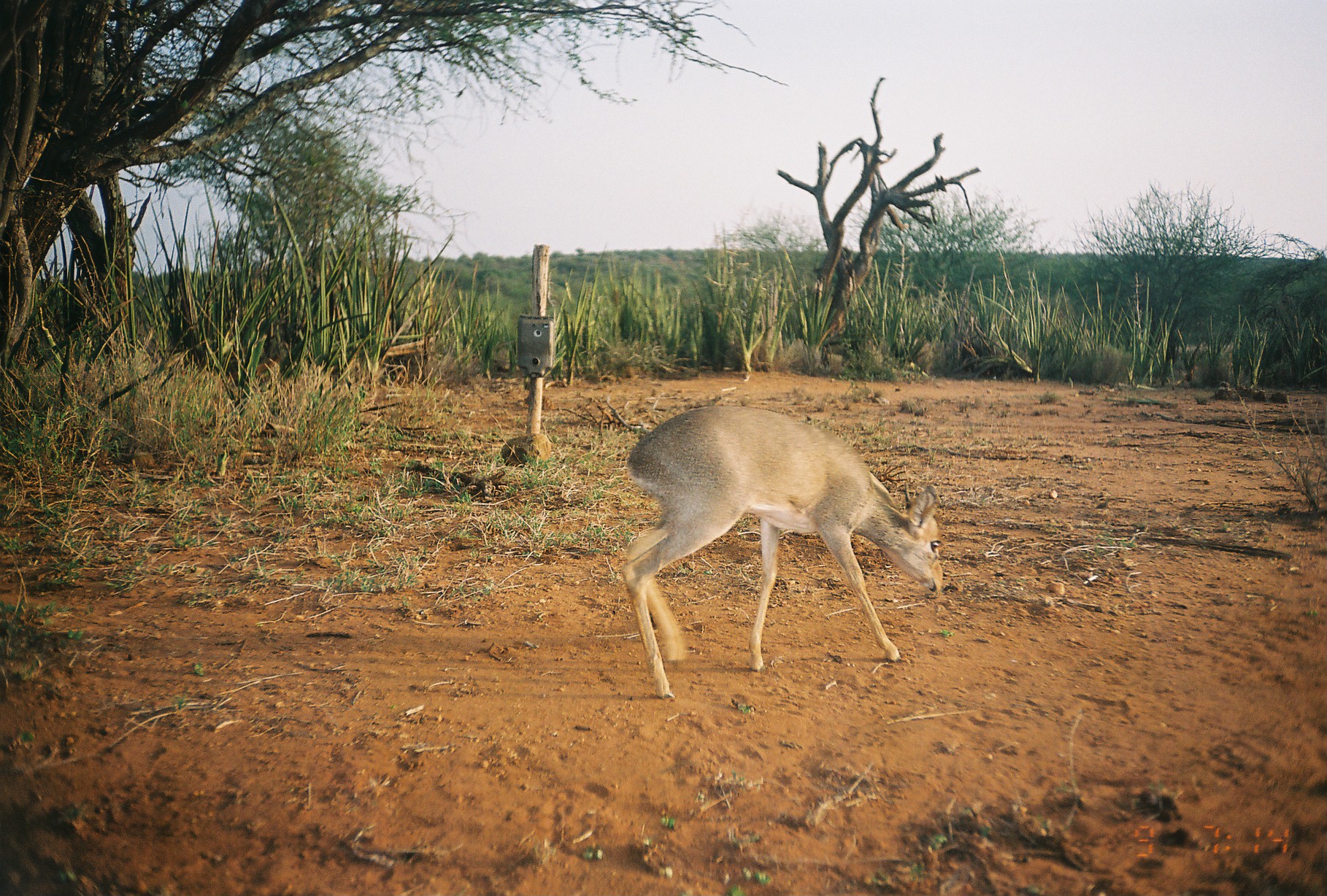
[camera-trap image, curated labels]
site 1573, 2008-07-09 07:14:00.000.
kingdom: Animalia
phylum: Chordata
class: Mammalia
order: Artiodactyla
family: Bovidae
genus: Madoqua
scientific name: Madoqua guentheri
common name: günther's dik-dik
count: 1